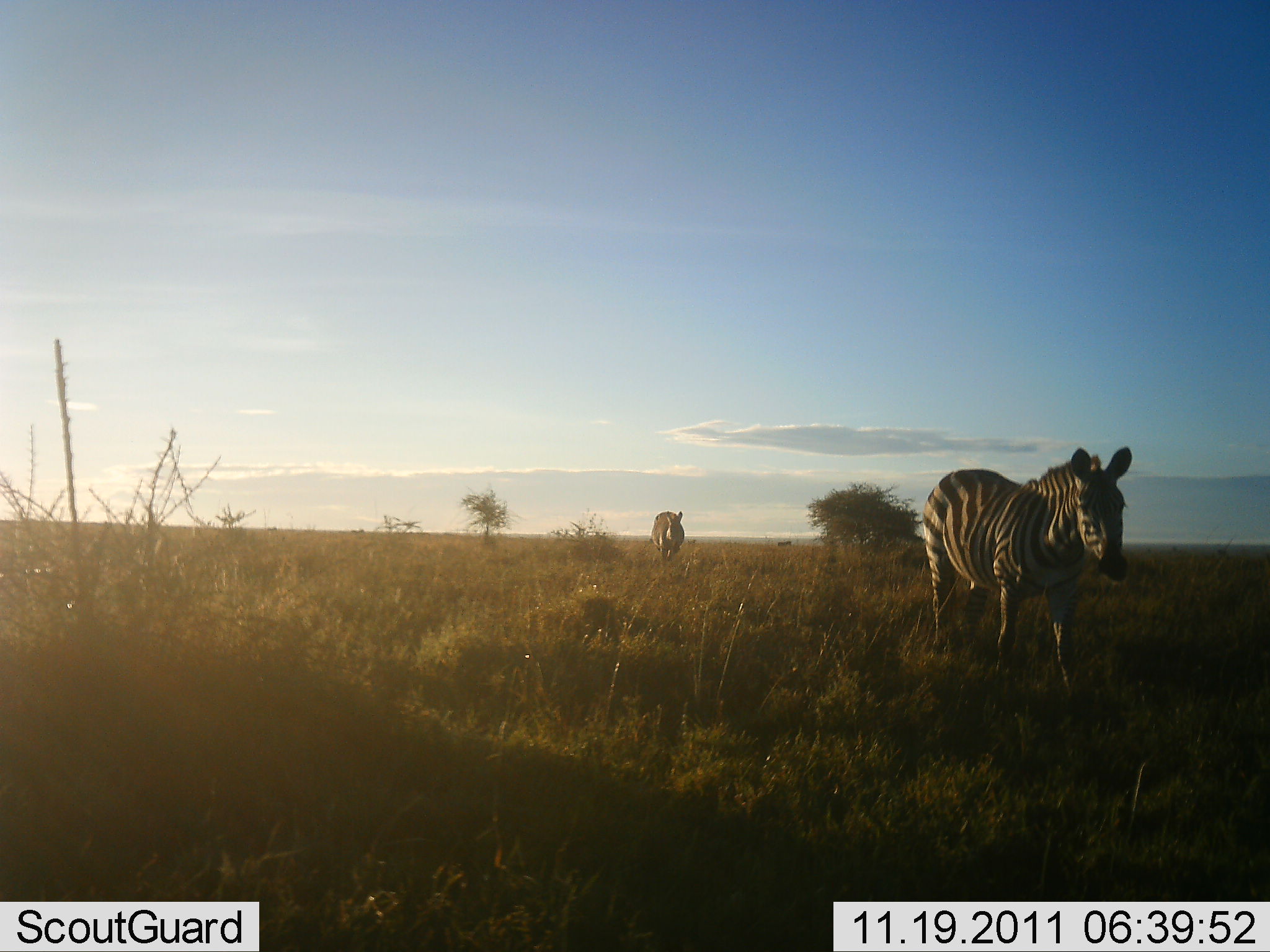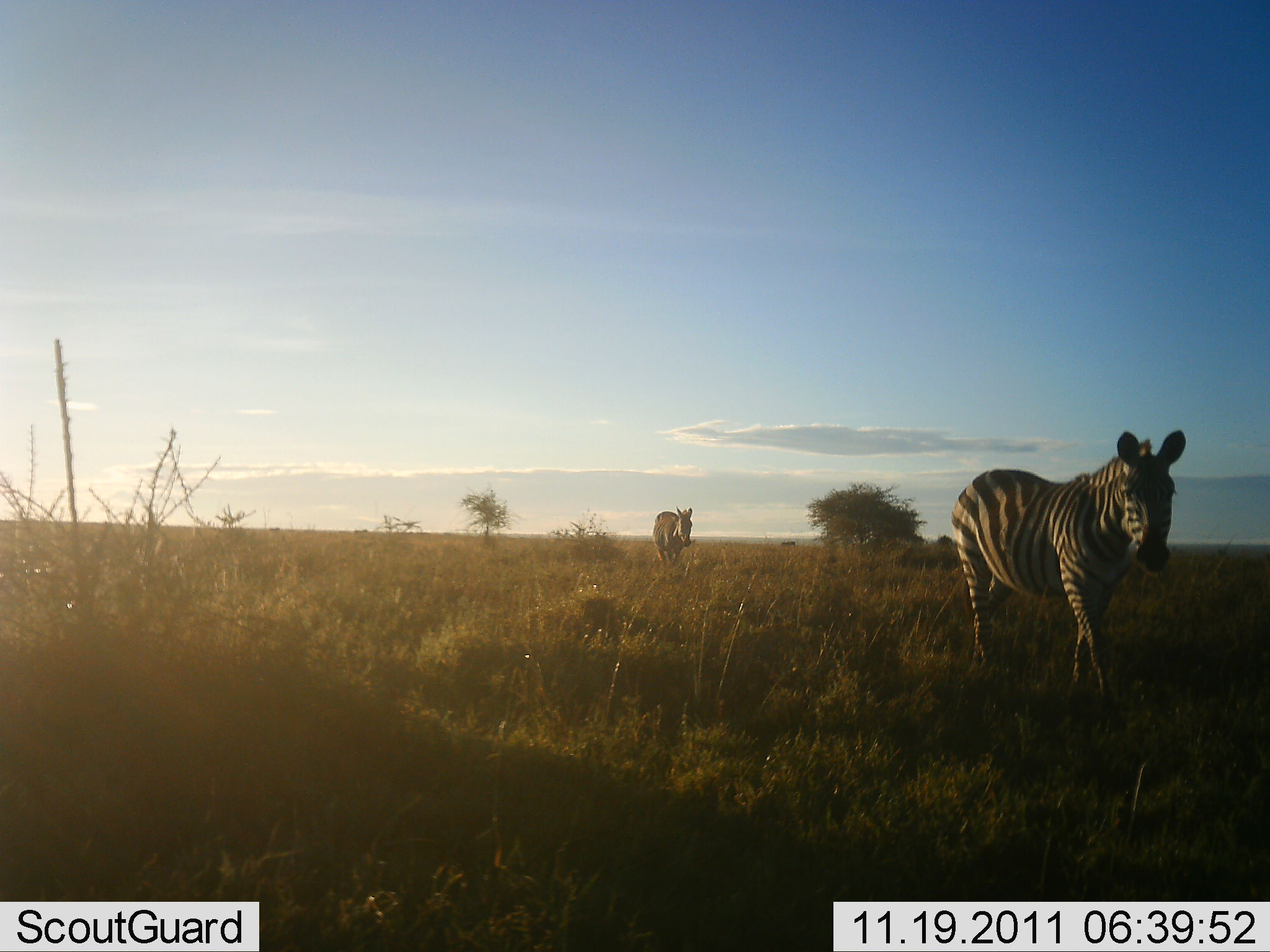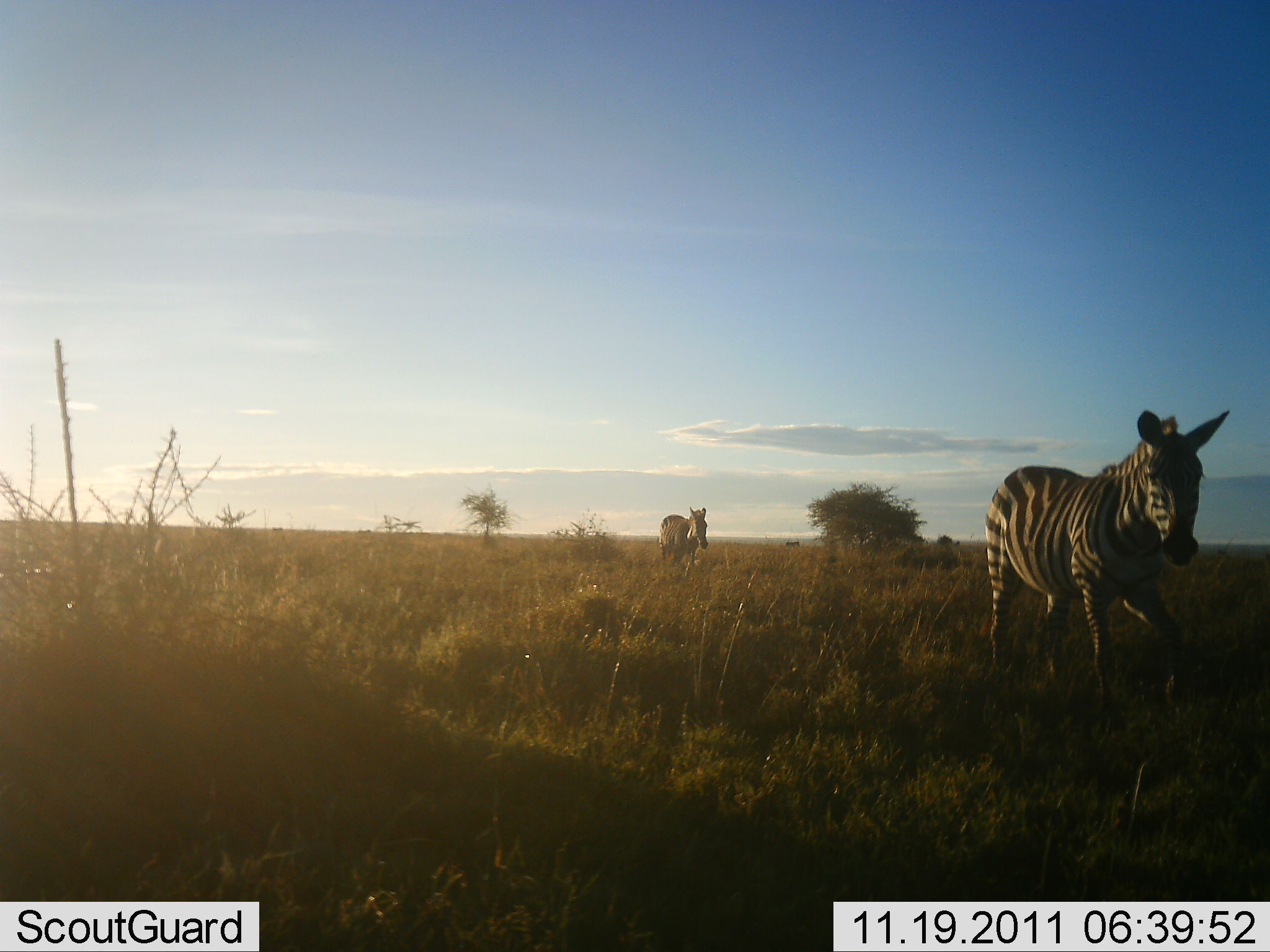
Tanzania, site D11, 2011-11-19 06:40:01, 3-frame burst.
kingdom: Animalia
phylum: Chordata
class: Mammalia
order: Perissodactyla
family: Equidae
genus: Equus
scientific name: Equus quagga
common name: plains zebra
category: zebra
Zebra (plains zebra) (Equus quagga), count 2. Behavior (volunteer vote fractions): standing 8%, resting 0%, moving 100%, interacting 0%. Young present (vote fraction): 0%. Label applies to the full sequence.